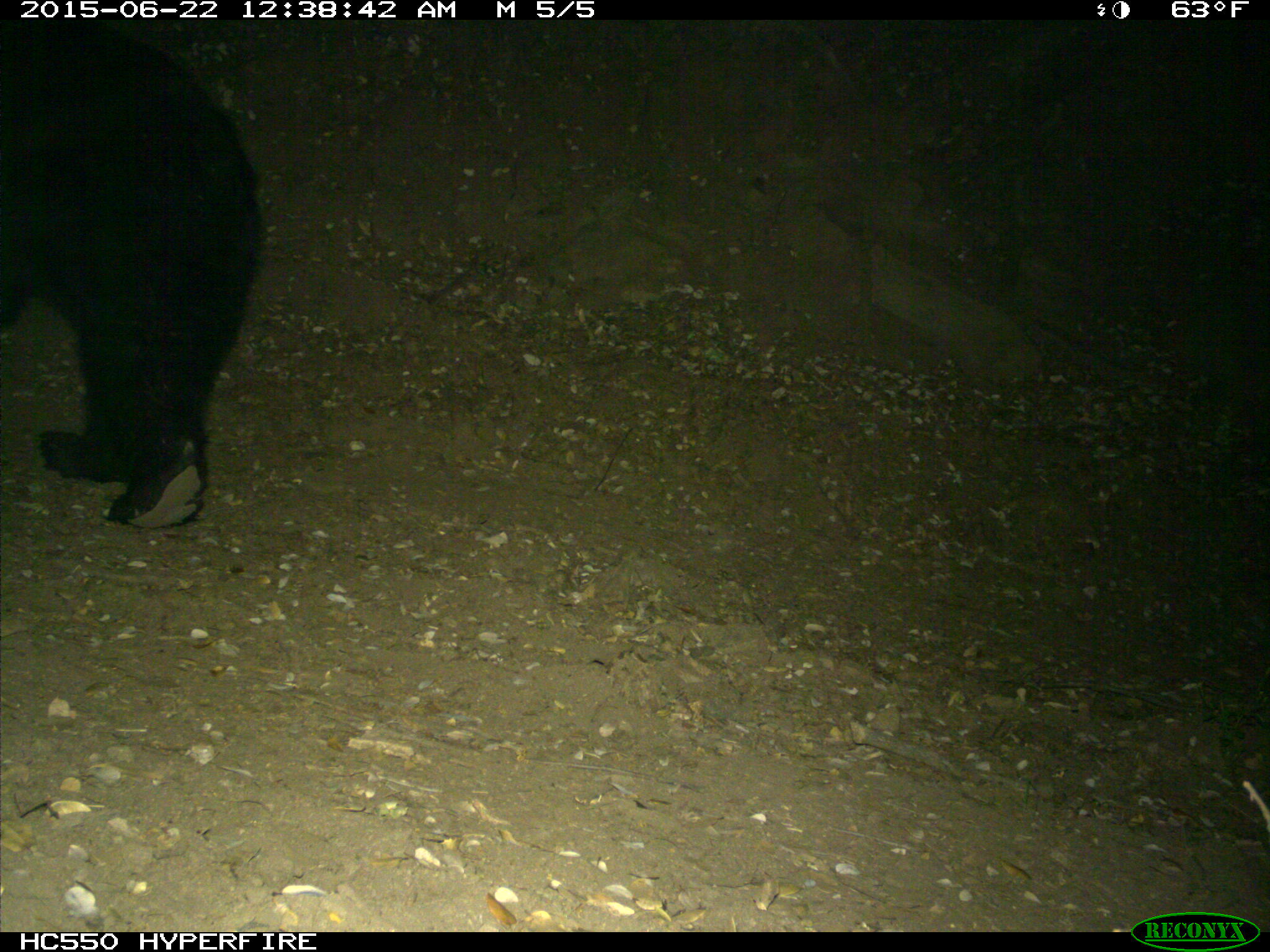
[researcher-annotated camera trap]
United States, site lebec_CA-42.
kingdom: Animalia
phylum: Chordata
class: Mammalia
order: Carnivora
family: Ursidae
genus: Ursus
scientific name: Ursus americanus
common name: american black bear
Ursus americanus (american black bear).